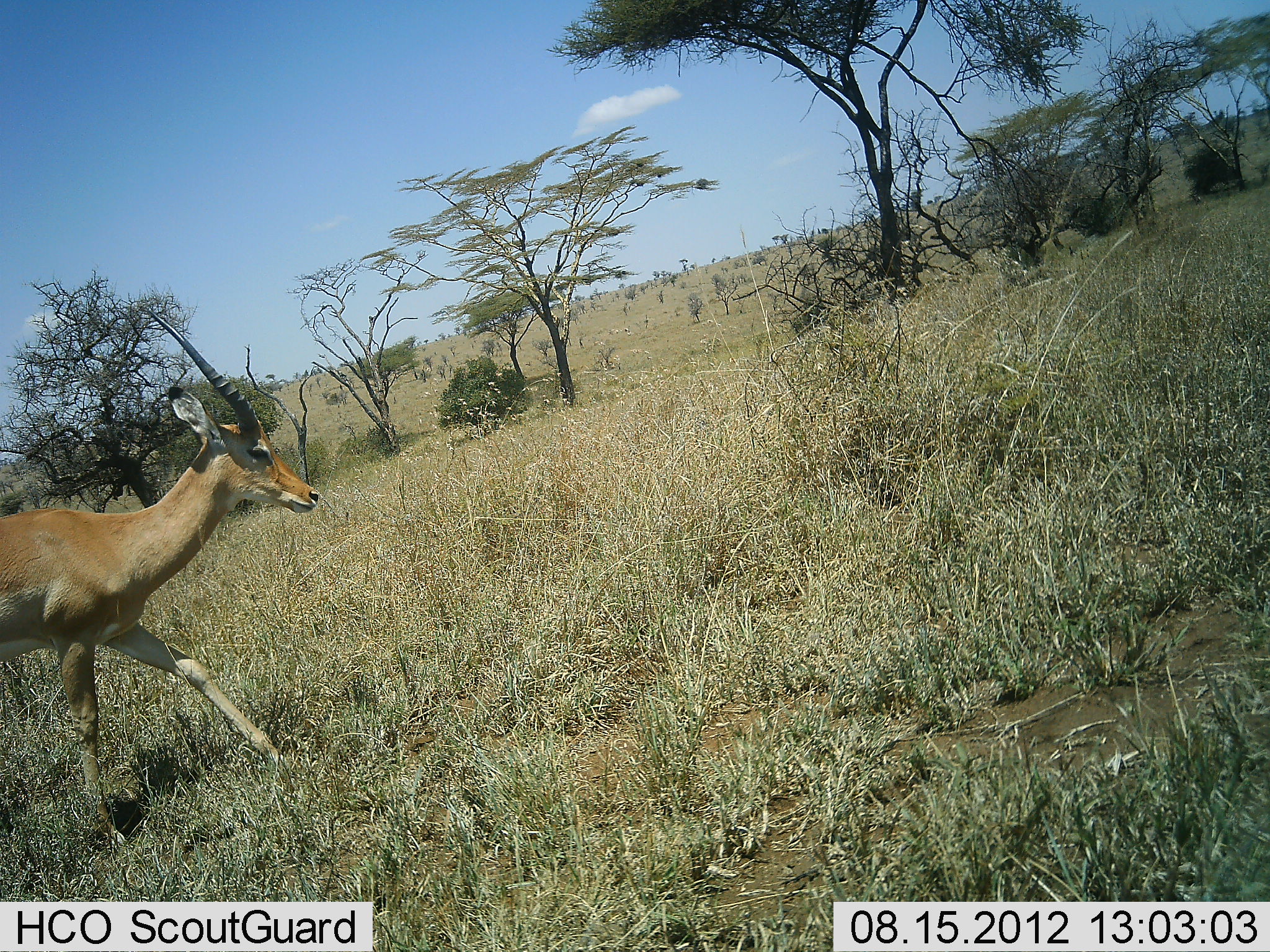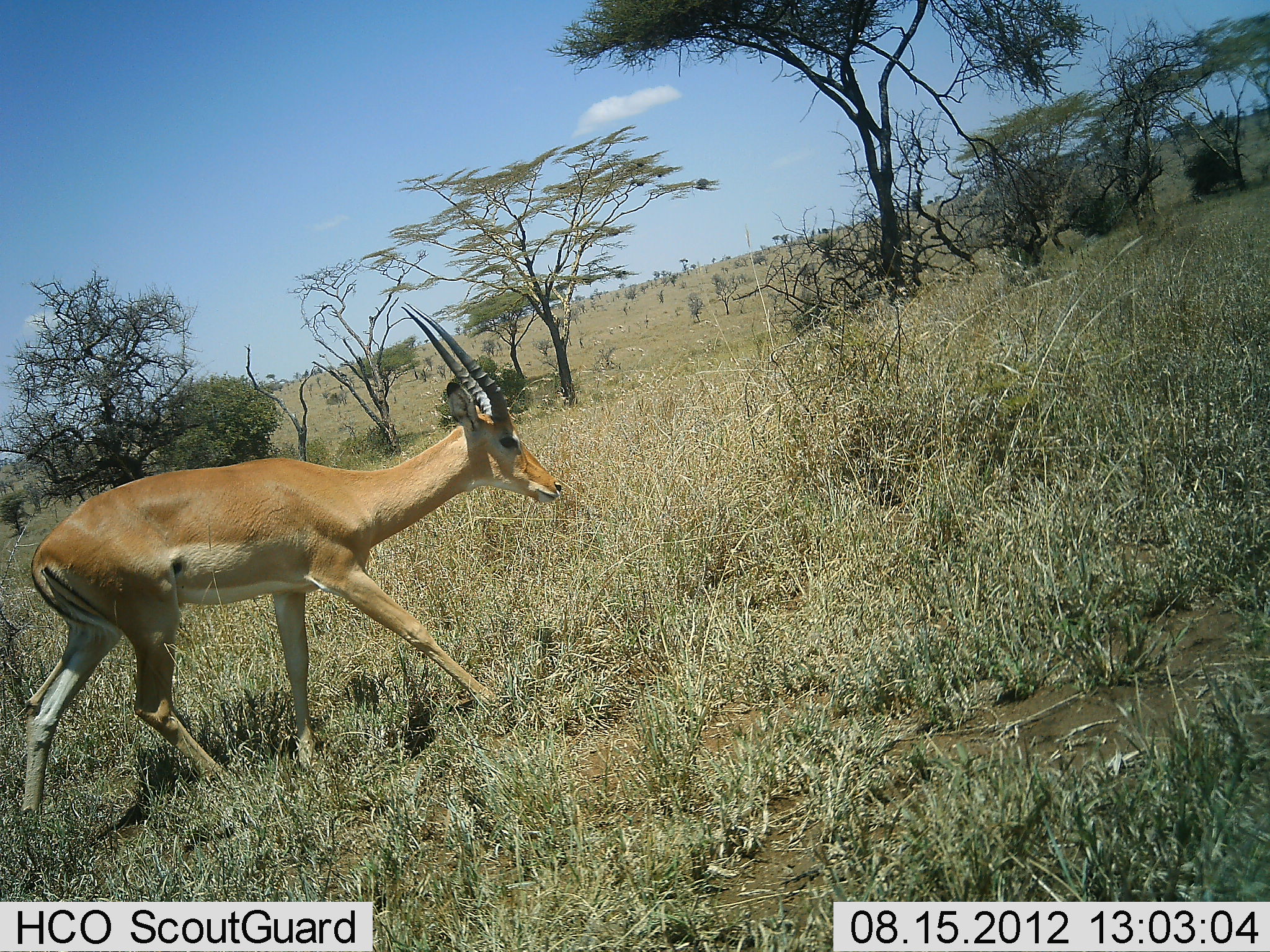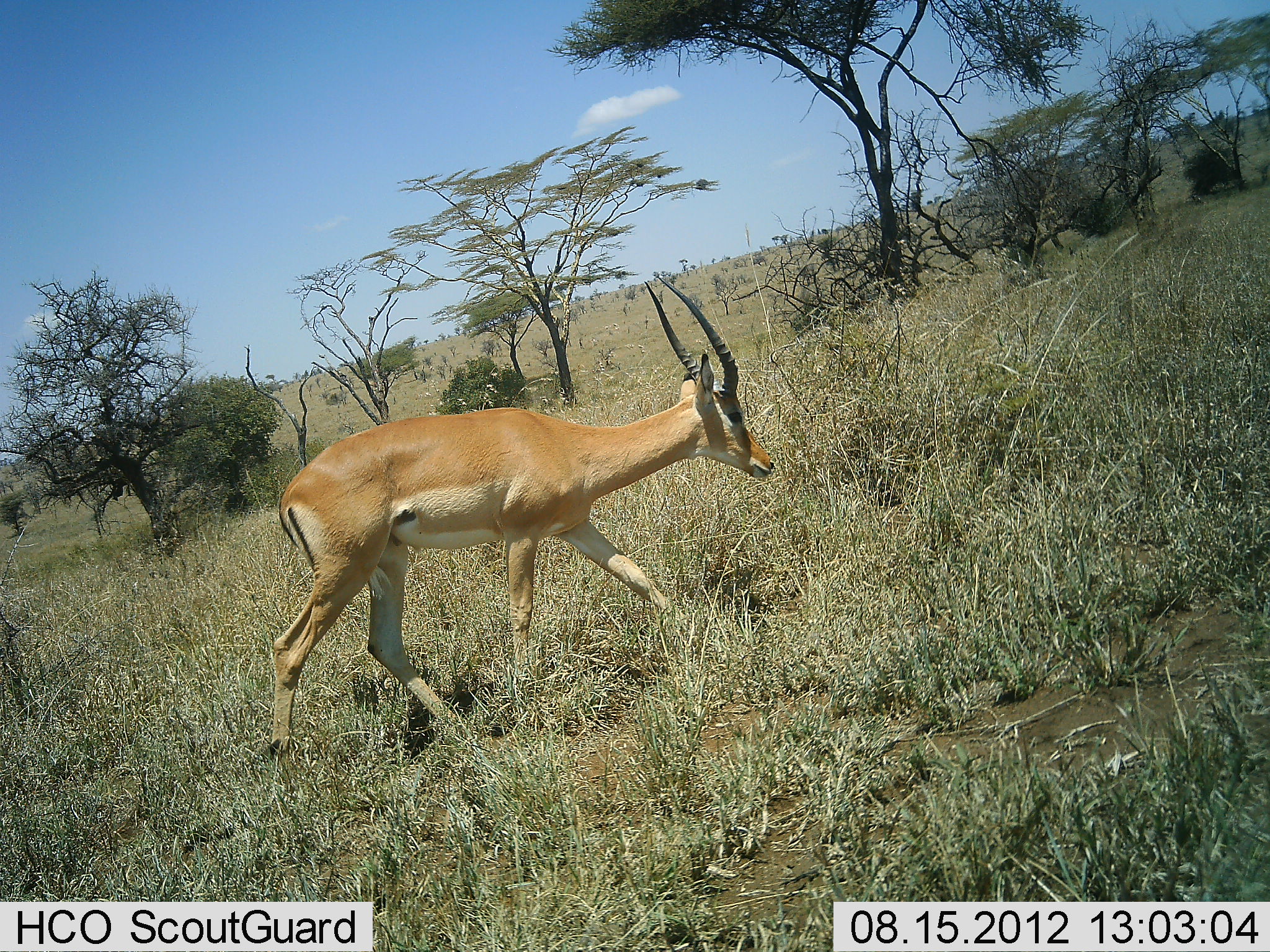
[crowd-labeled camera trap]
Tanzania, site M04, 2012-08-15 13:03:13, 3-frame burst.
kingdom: Animalia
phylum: Chordata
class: Mammalia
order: Artiodactyla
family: Bovidae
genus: Aepyceros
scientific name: Aepyceros melampus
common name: impala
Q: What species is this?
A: Impala (Aepyceros melampus).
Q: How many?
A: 1.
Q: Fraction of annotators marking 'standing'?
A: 0%.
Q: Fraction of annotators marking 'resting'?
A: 0%.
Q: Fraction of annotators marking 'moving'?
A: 100%.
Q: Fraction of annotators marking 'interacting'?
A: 0%.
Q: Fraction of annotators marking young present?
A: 0%.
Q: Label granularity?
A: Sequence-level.